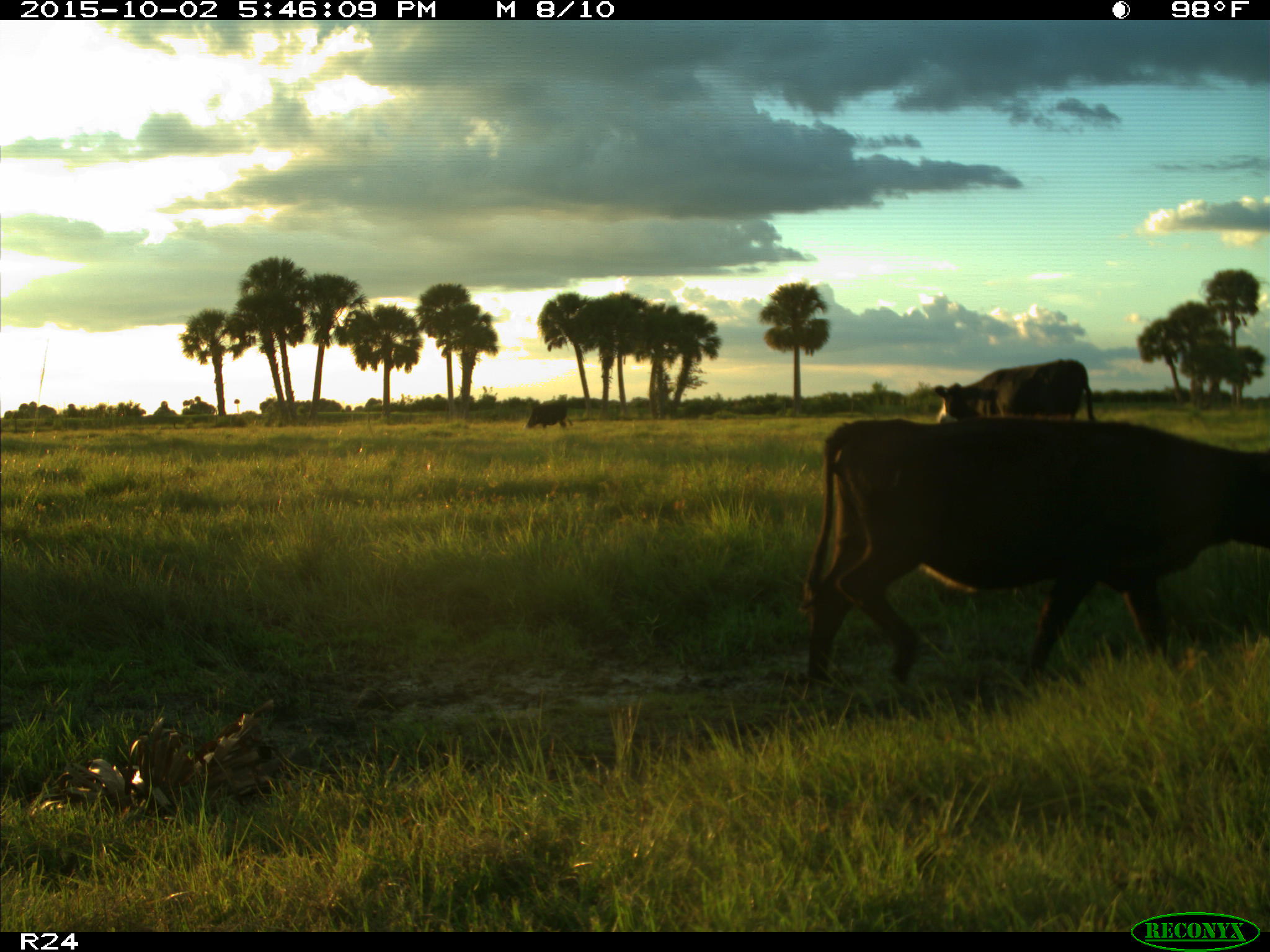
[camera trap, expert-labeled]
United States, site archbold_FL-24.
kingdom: Animalia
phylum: Chordata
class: Mammalia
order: Artiodactyla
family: Bovidae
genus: Bos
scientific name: Bos taurus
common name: domestic cow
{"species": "Bos taurus (domestic cow)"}